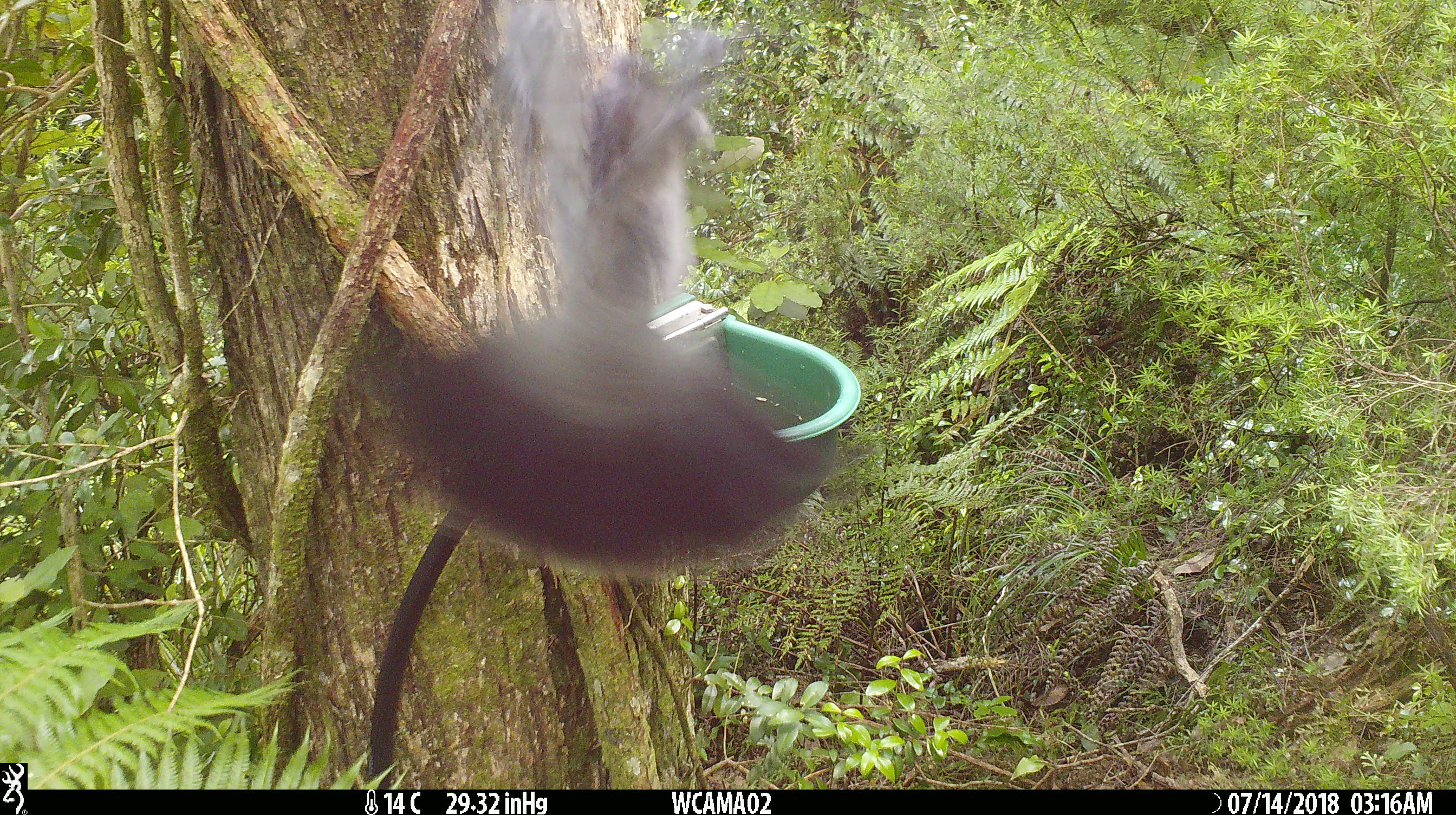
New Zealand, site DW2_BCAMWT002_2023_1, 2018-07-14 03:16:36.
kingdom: Animalia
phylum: Chordata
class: Aves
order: Columbiformes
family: Columbidae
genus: Hemiphaga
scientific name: Hemiphaga novaeseelandiae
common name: new zealand pigeon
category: kereru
Kereru (new zealand pigeon) (Hemiphaga novaeseelandiae).